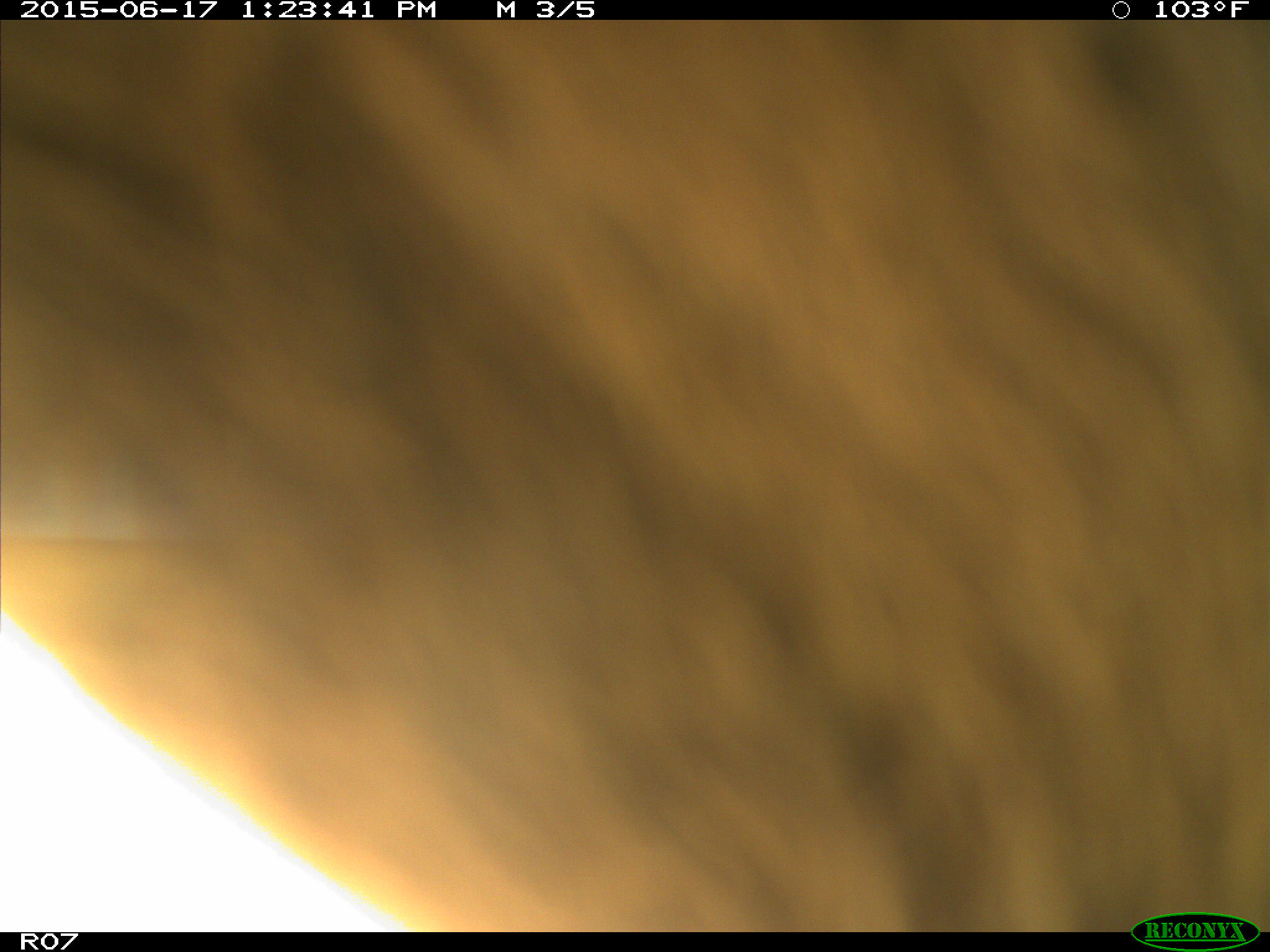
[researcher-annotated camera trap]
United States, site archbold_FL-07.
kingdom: Animalia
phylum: Chordata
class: Mammalia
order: Artiodactyla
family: Bovidae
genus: Bos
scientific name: Bos taurus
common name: domestic cow